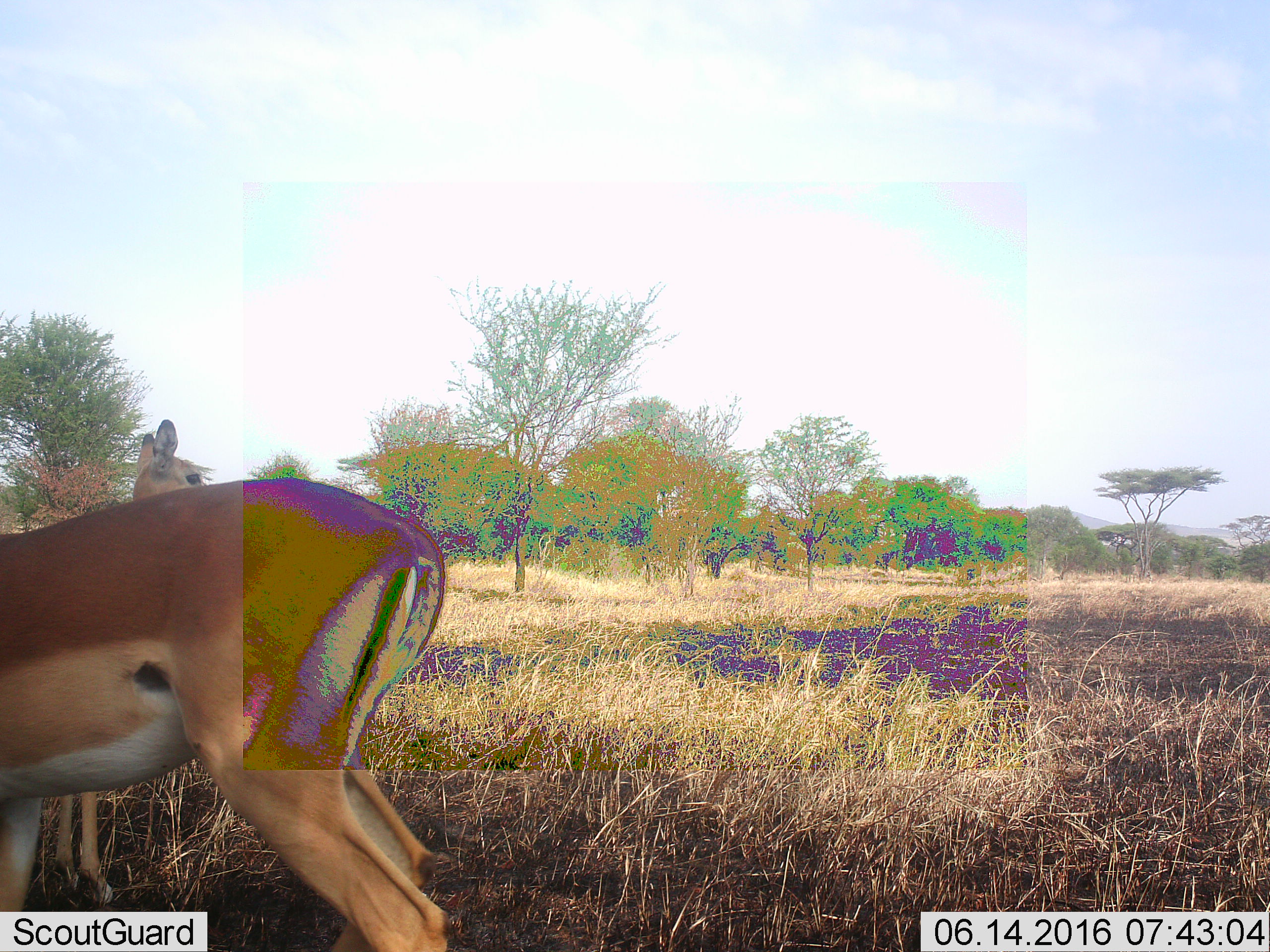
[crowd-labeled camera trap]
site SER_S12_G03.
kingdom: Animalia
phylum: Chordata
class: Mammalia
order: Artiodactyla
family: Bovidae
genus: Aepyceros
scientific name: Aepyceros melampus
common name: impala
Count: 2.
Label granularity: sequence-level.